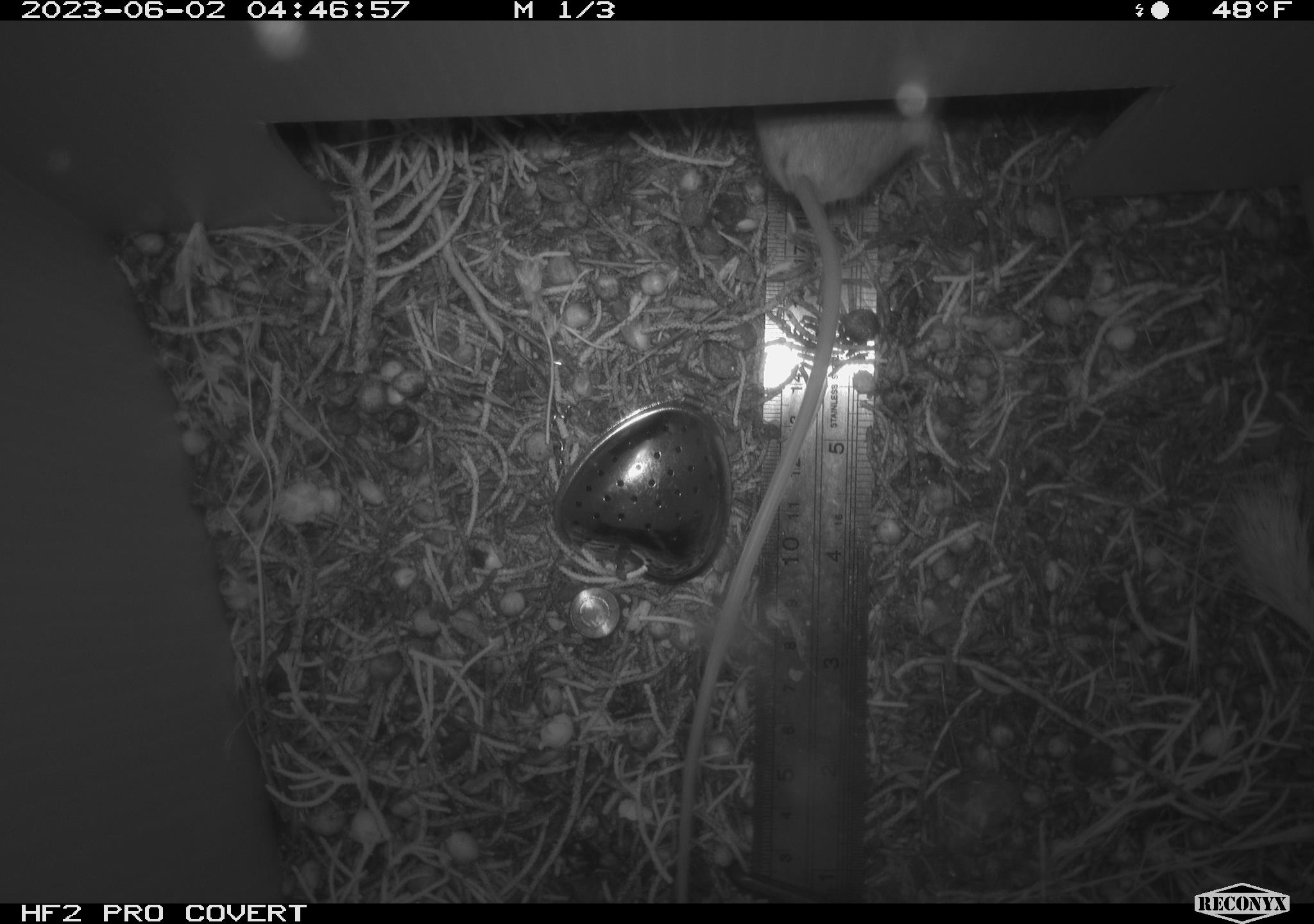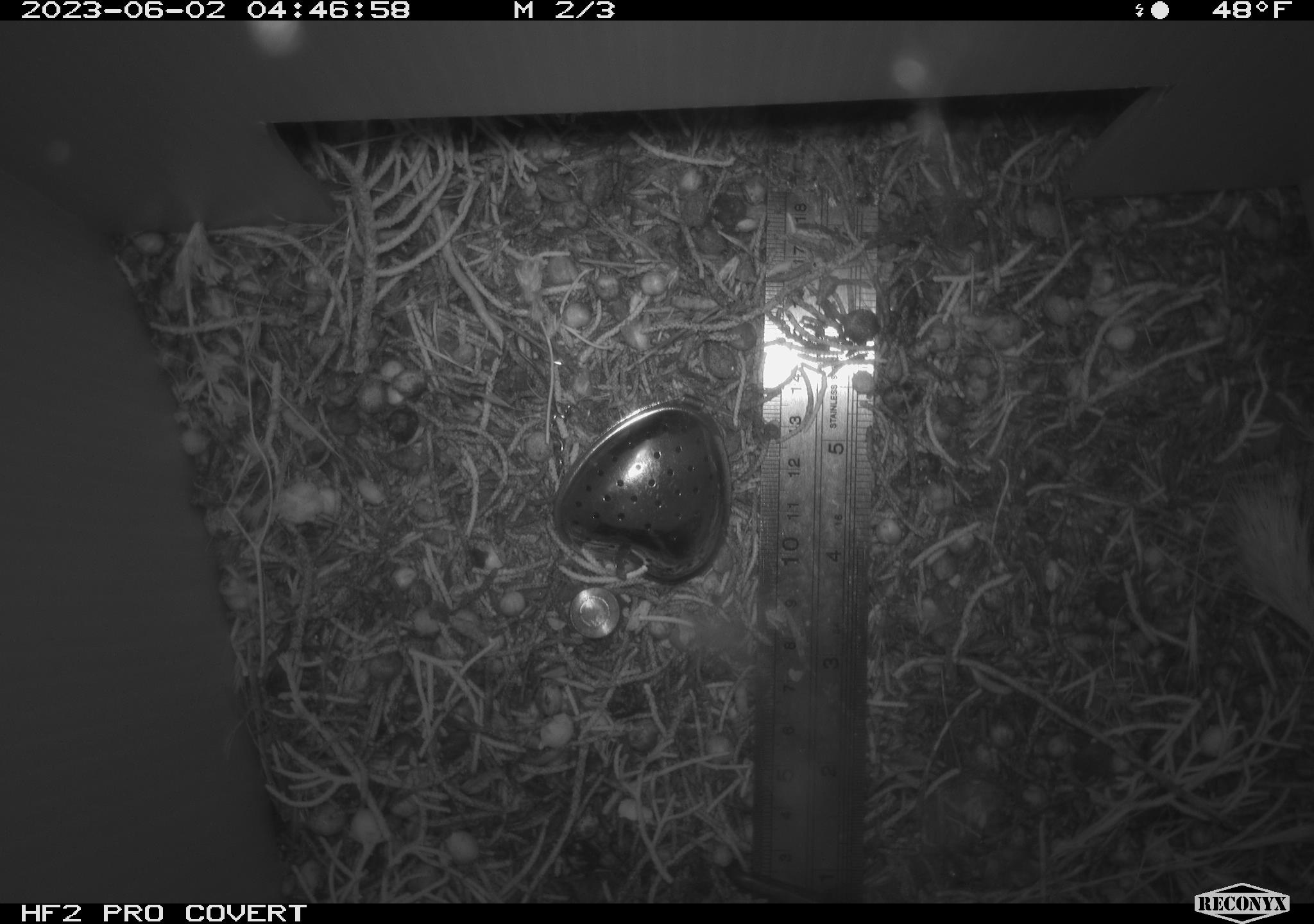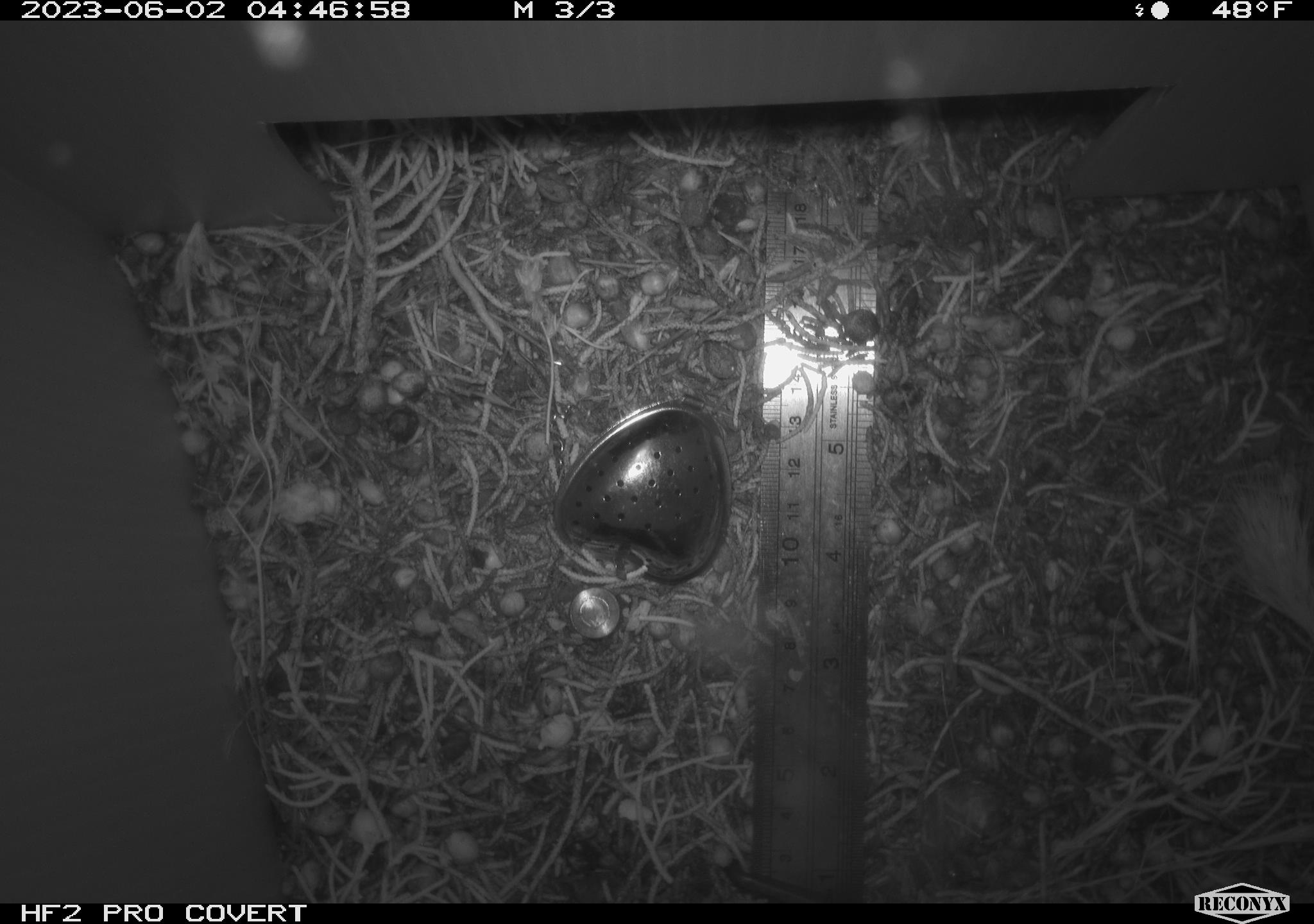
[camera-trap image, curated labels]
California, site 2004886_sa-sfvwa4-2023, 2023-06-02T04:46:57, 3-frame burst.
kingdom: Animalia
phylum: Chordata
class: Mammalia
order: Rodentia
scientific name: Rodentia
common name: mouse species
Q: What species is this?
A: Mouse species (Rodentia).